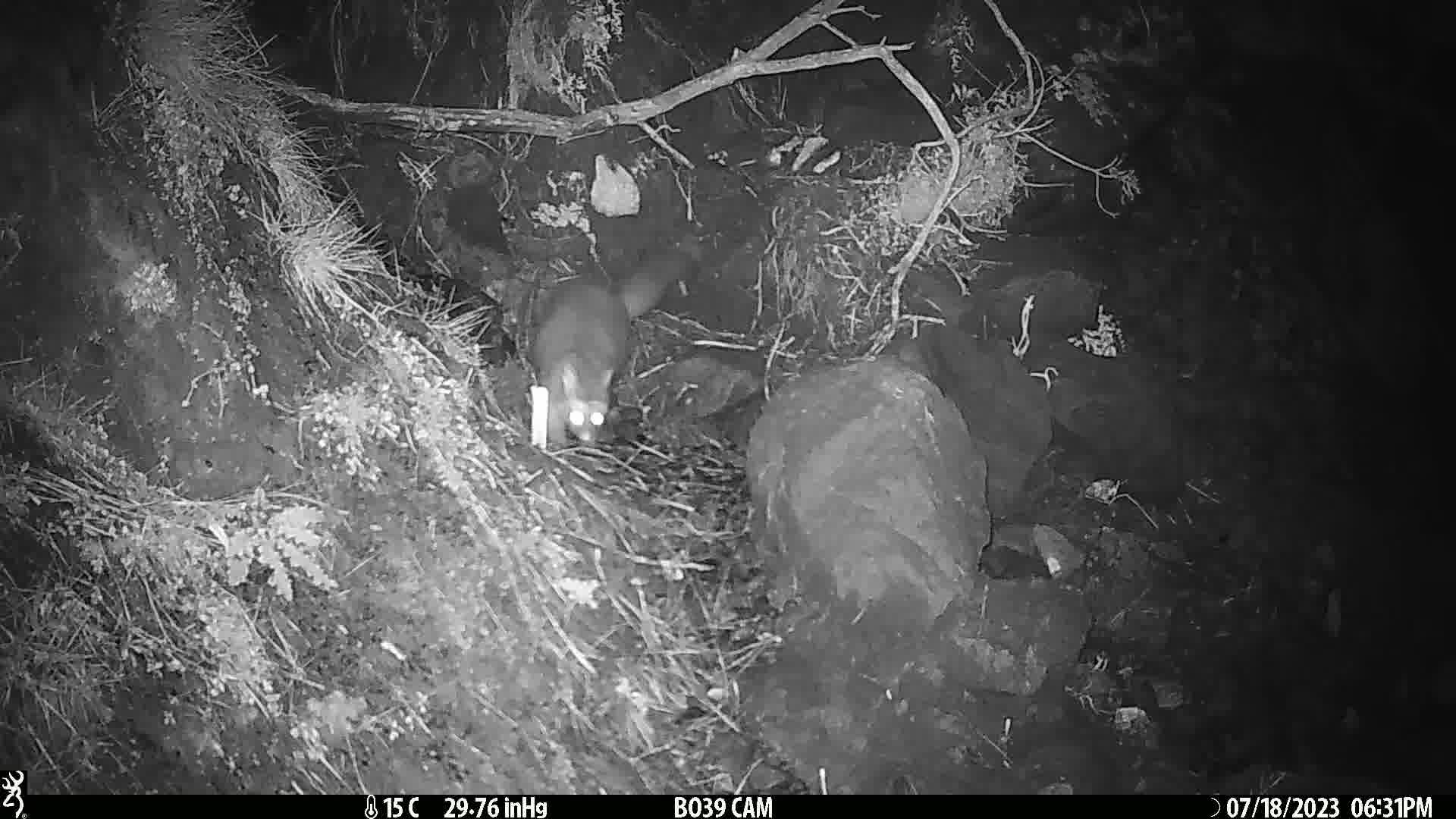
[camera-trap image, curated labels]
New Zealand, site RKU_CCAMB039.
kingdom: Animalia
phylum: Chordata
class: Mammalia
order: Diprotodontia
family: Phalangeridae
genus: Trichosurus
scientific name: Trichosurus vulpecula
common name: common brushtail possum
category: possum